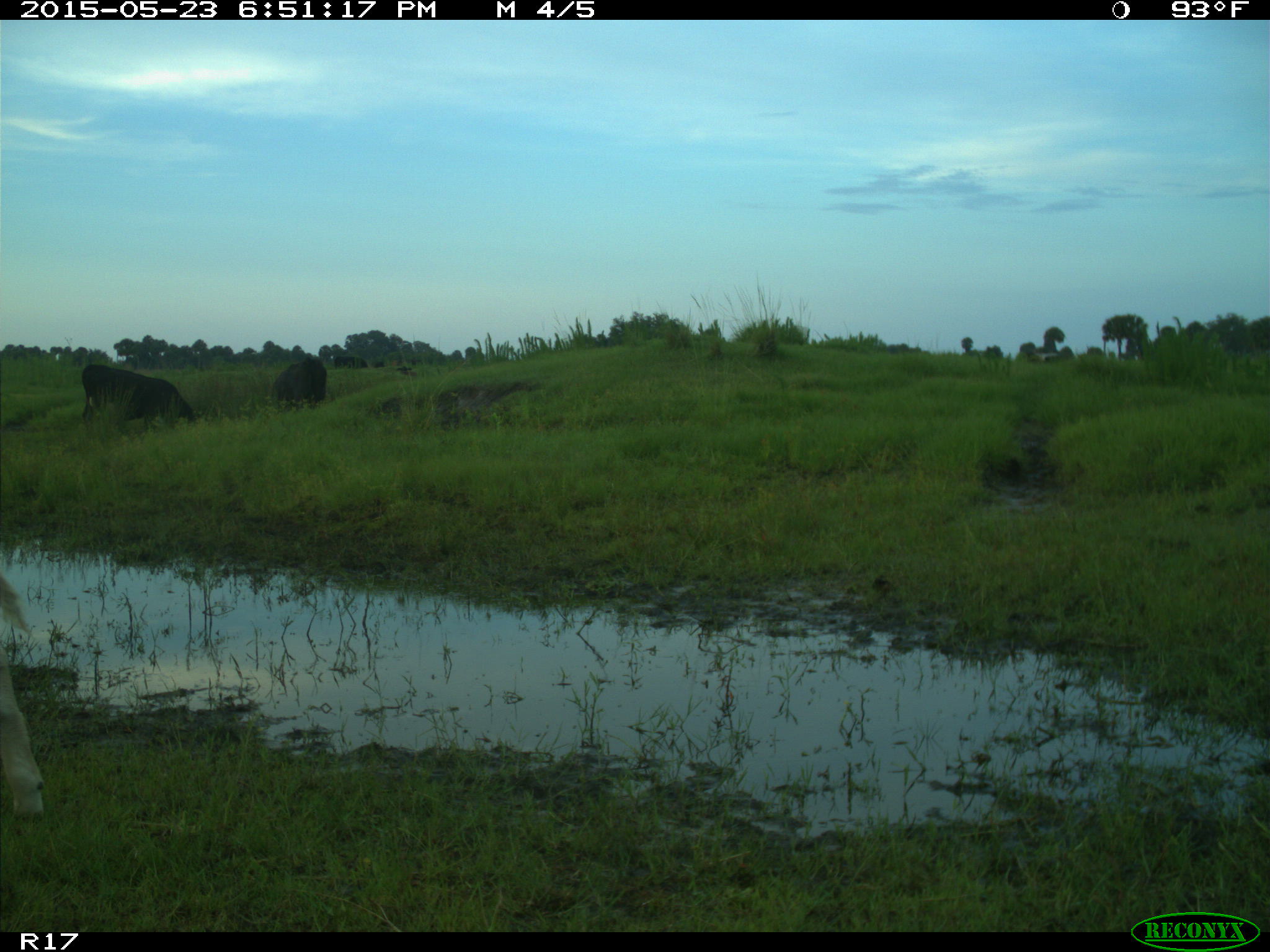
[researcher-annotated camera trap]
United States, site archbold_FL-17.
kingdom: Animalia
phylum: Chordata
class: Mammalia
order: Artiodactyla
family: Bovidae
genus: Bos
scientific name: Bos taurus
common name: domestic cow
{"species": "Bos taurus (domestic cow)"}